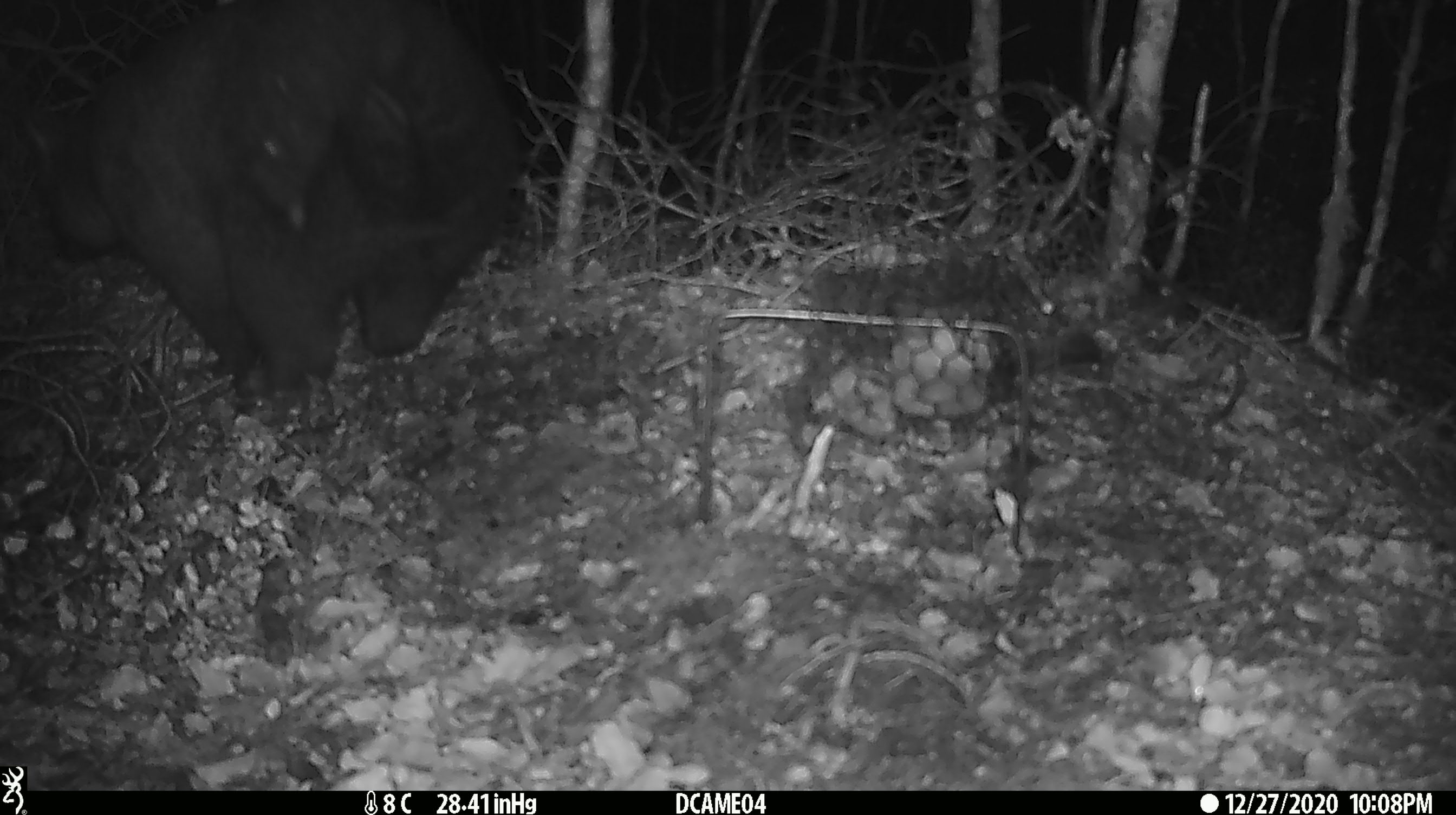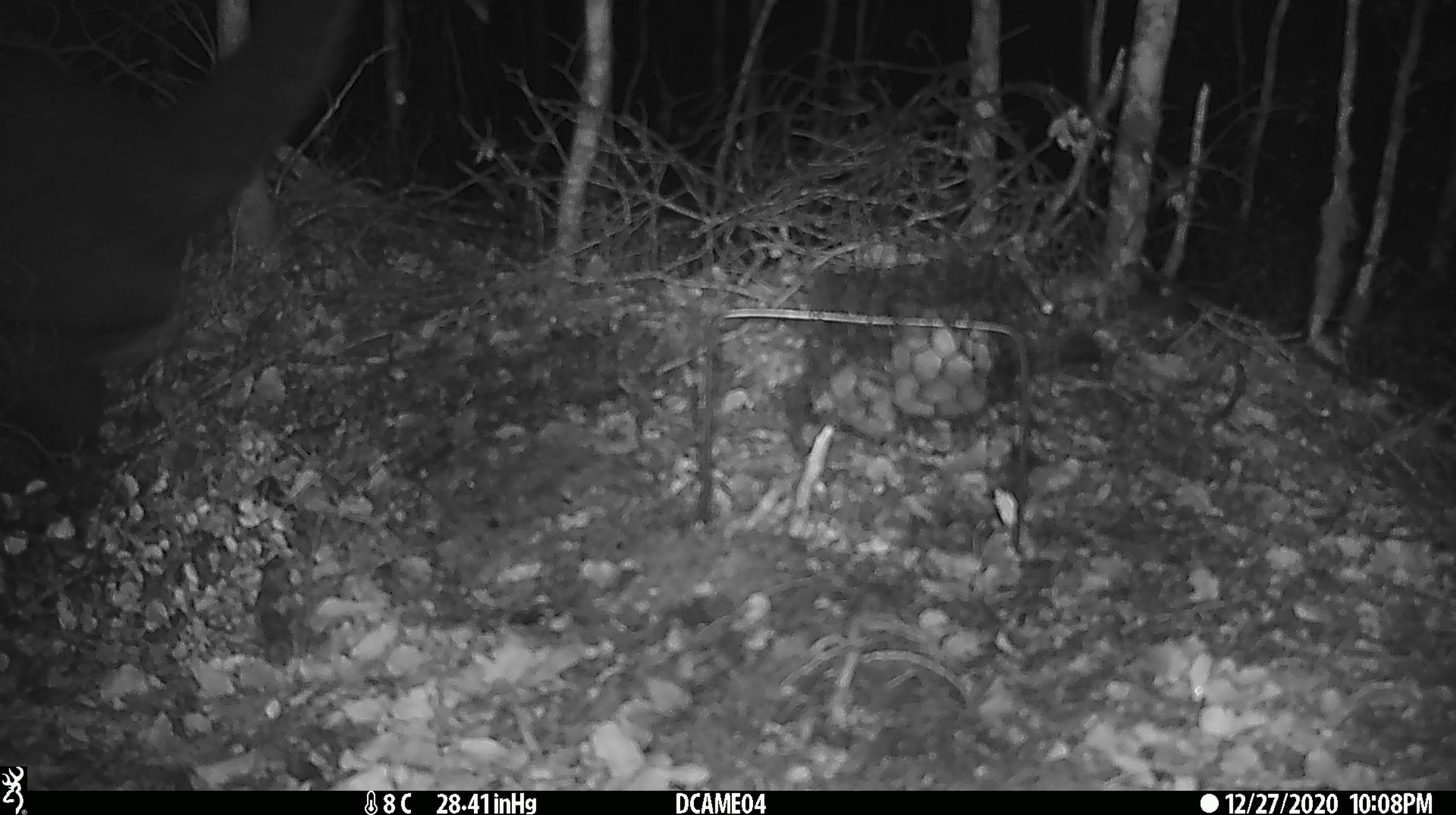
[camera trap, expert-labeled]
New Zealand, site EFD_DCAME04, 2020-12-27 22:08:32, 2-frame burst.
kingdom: Animalia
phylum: Chordata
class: Mammalia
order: Diprotodontia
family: Phalangeridae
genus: Trichosurus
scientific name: Trichosurus vulpecula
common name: common brushtail possum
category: possum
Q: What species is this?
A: Possum (common brushtail possum) (Trichosurus vulpecula).